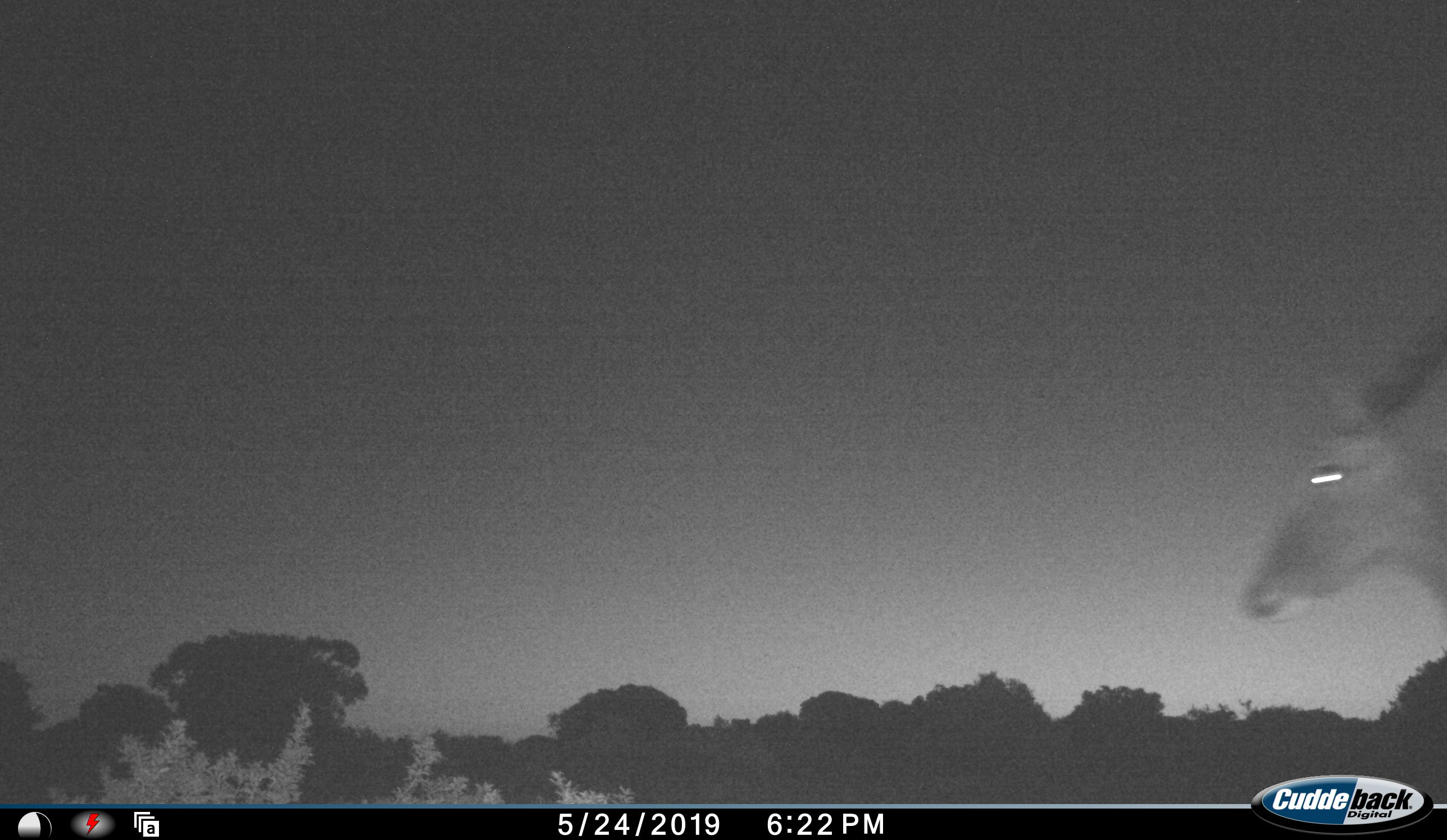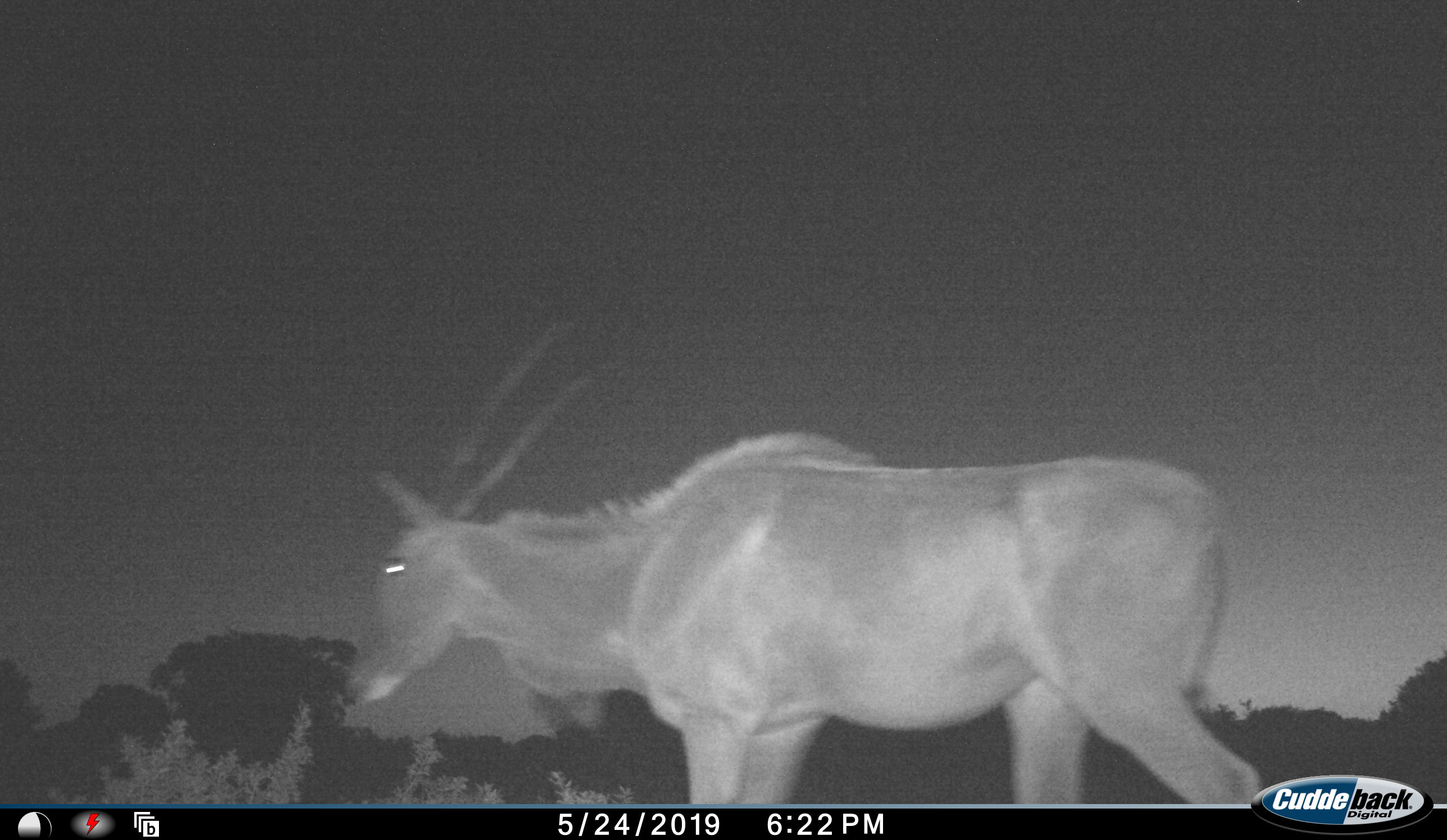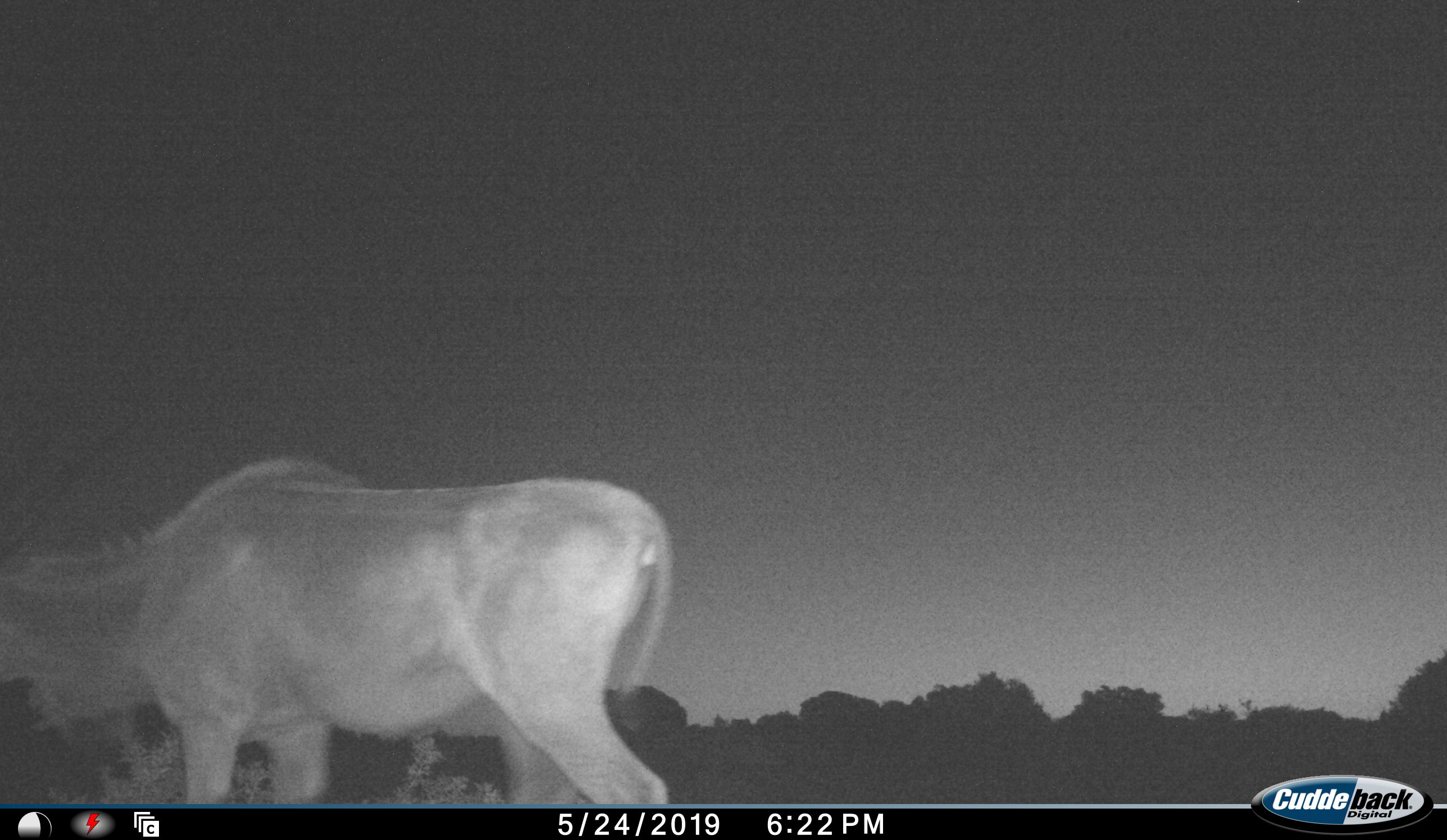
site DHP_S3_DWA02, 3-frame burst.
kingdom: Animalia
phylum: Chordata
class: Mammalia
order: Artiodactyla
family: Bovidae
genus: Tragelaphus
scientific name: Tragelaphus oryx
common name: eland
Eland (Tragelaphus oryx), count 1. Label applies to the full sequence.